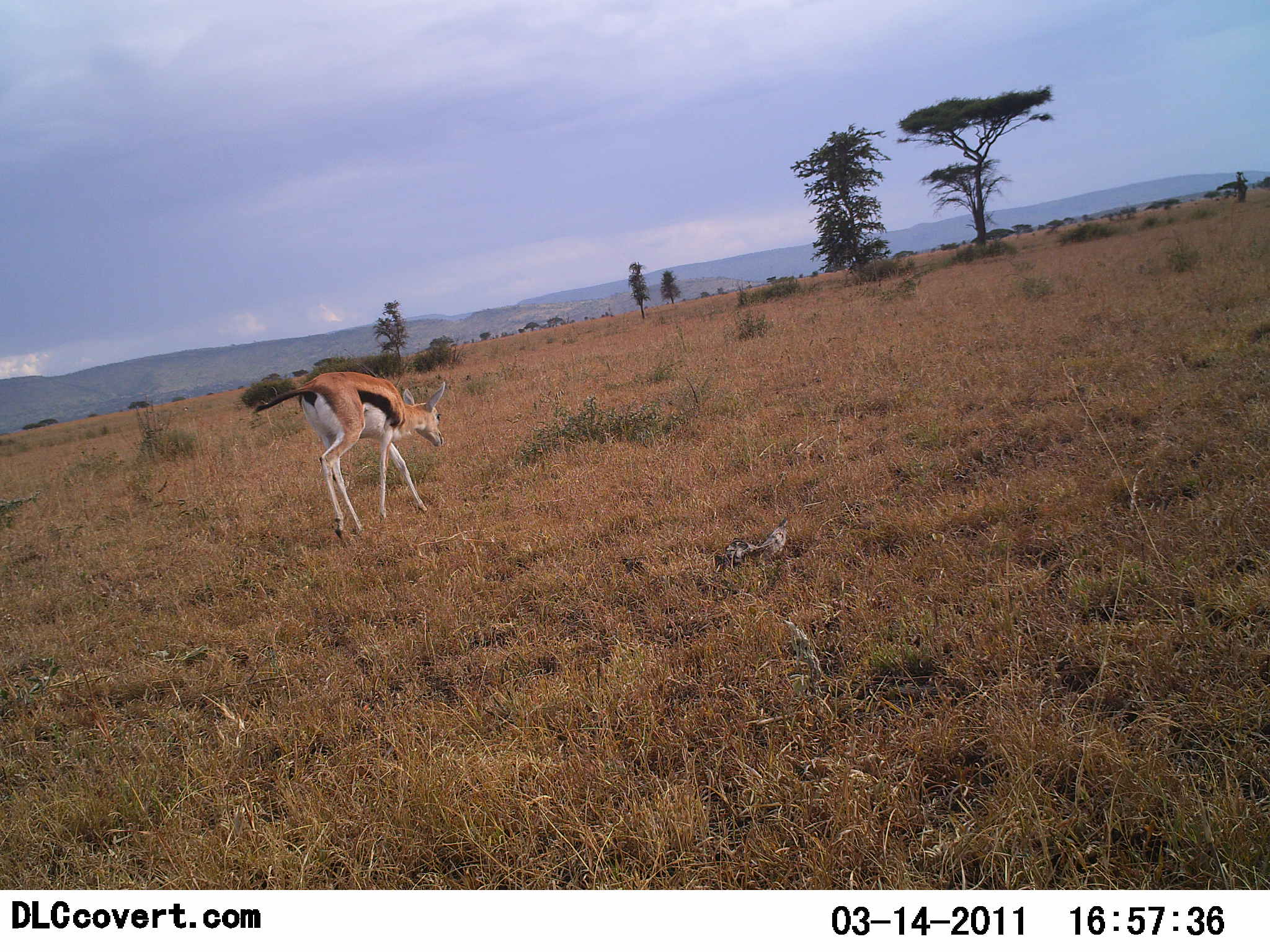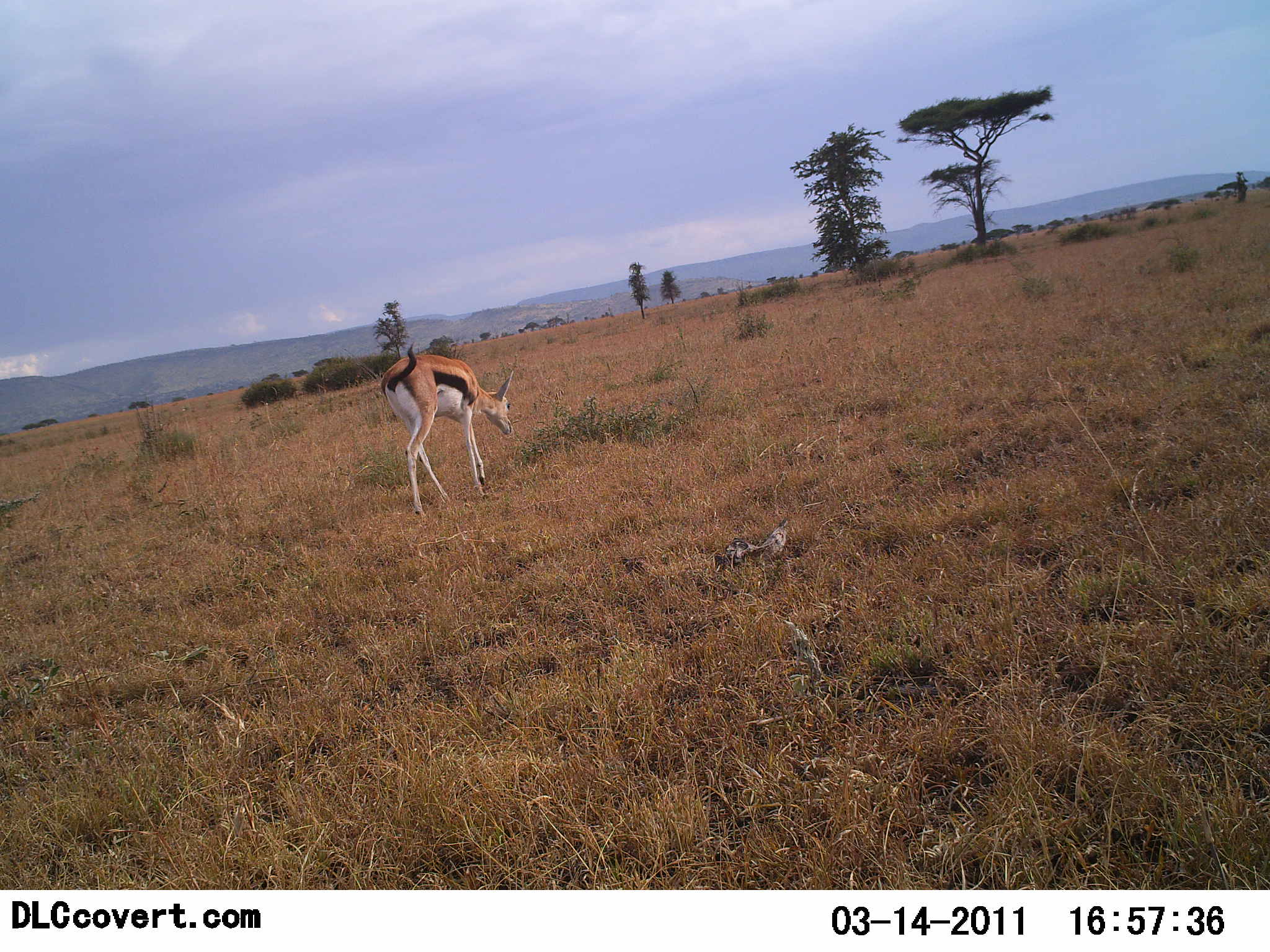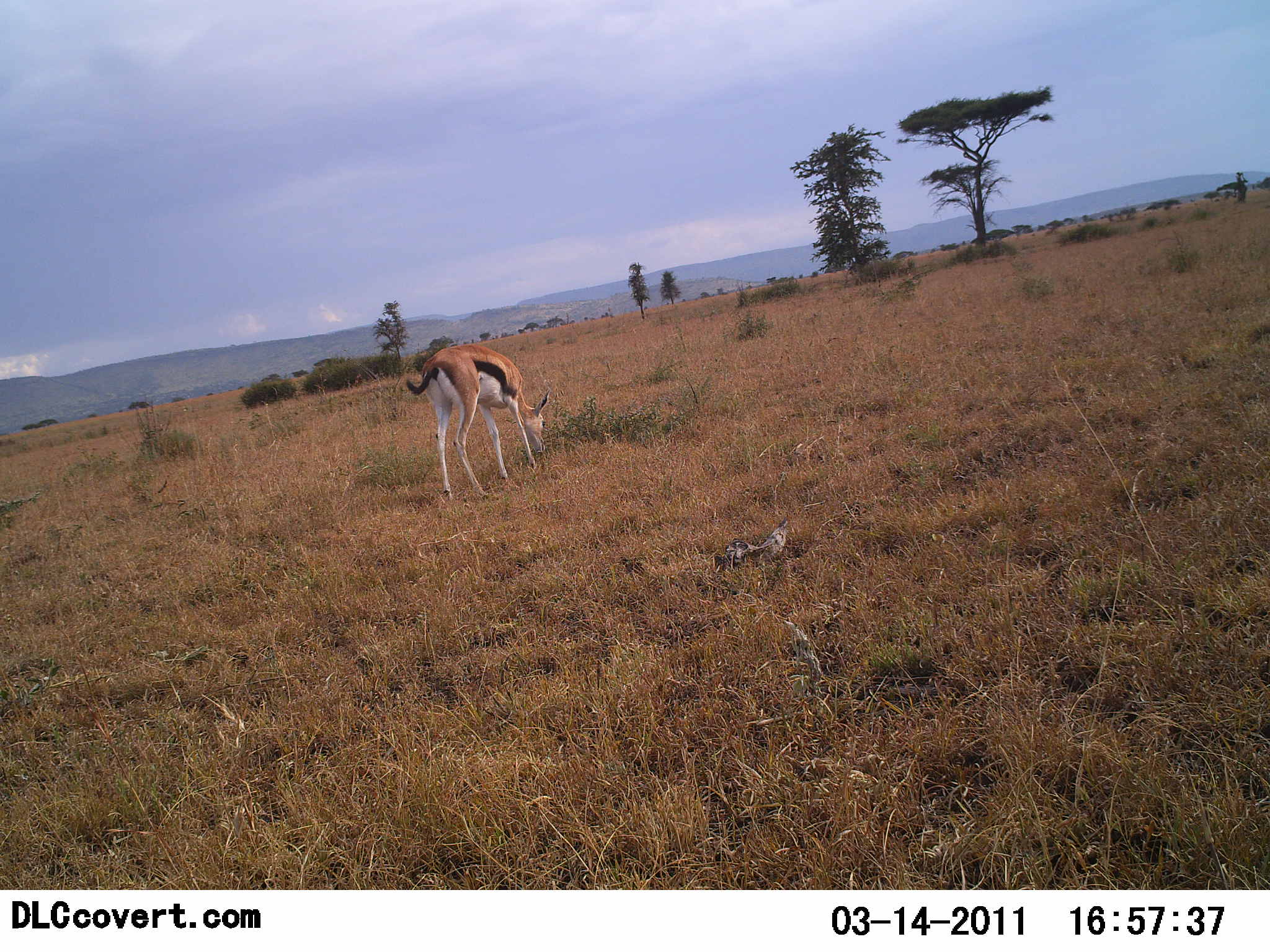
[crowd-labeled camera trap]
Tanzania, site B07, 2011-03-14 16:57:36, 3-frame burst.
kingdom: Animalia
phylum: Chordata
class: Mammalia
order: Artiodactyla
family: Bovidae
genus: Eudorcas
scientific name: Eudorcas thomsonii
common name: thomson's gazelle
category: gazellethomsons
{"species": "gazellethomsons (thomson's gazelle) (Eudorcas thomsonii)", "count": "1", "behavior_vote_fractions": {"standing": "0%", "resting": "0%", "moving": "92%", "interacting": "0%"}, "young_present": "0%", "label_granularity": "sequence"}